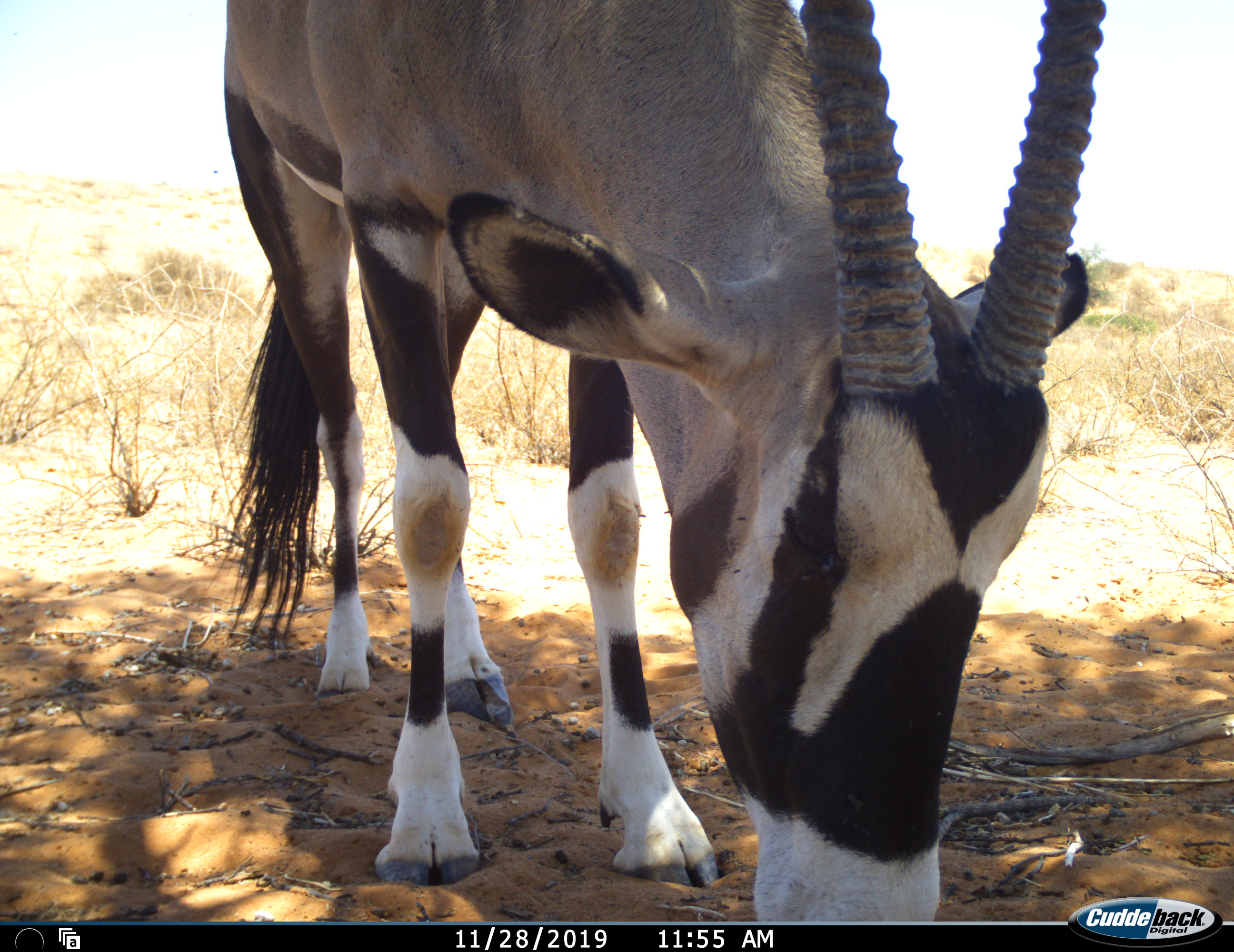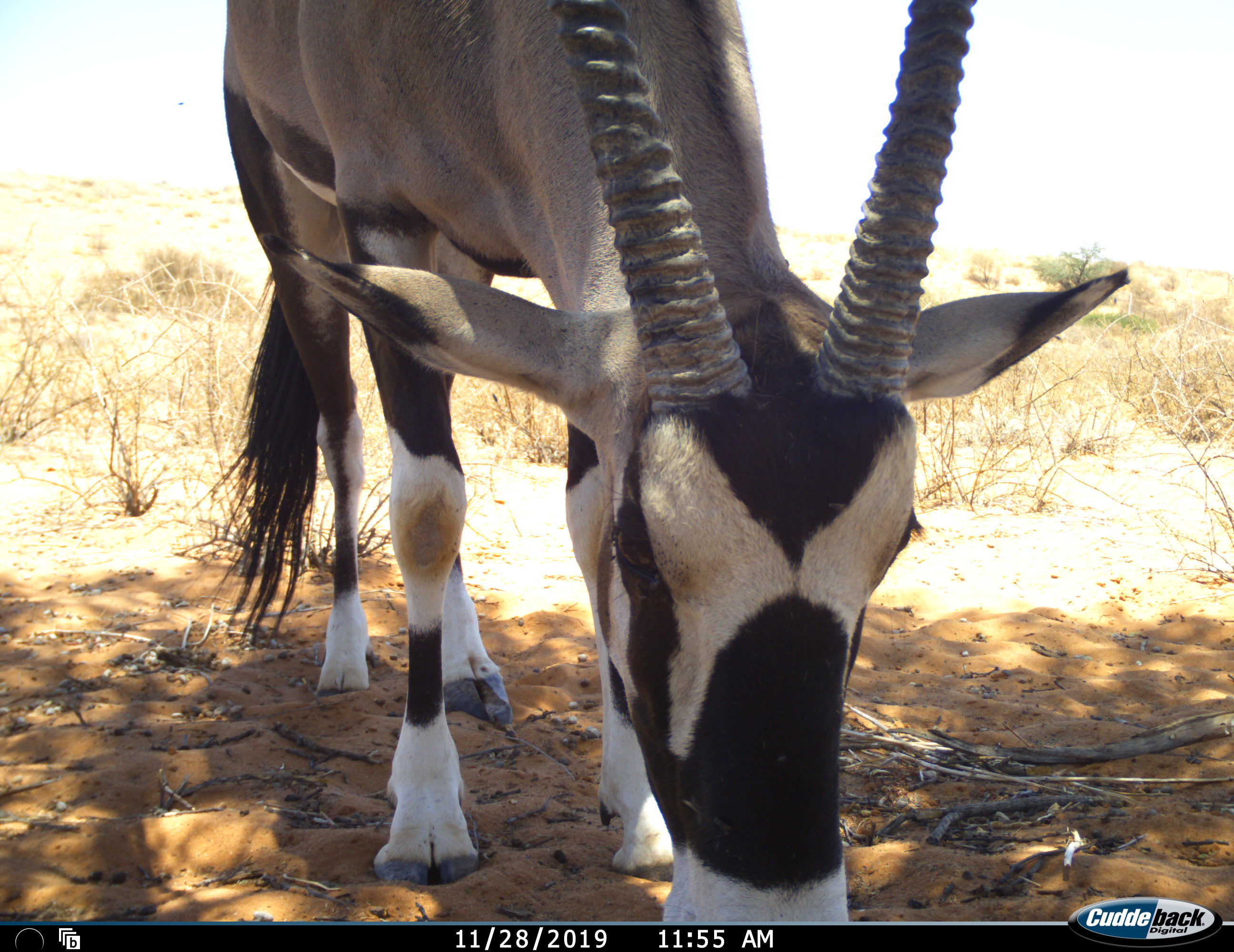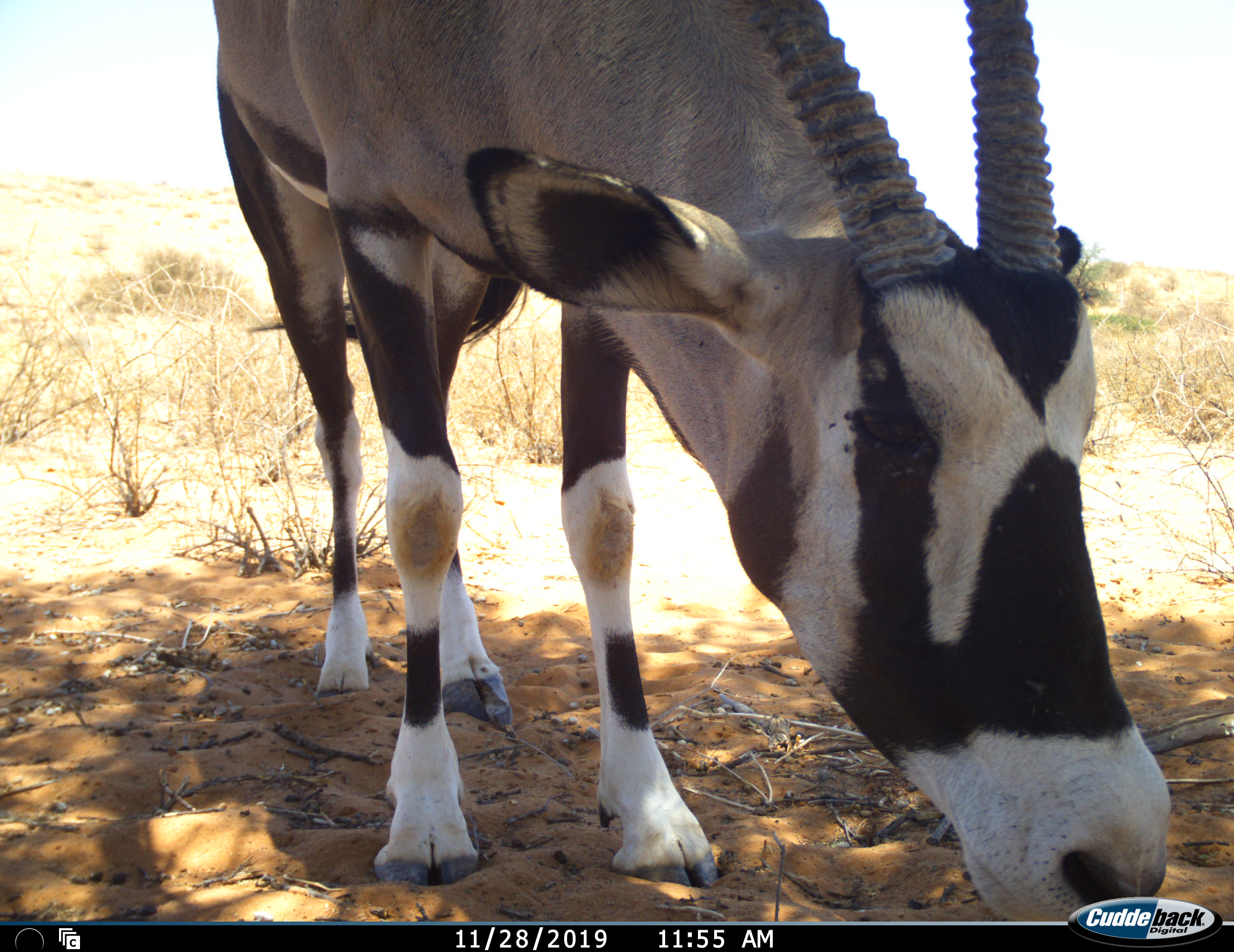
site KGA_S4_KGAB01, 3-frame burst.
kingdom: Animalia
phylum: Chordata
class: Mammalia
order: Artiodactyla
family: Bovidae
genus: Oryx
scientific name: Oryx gazella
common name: gemsbok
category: oryx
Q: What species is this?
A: Oryx (gemsbok) (Oryx gazella).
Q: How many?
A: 1.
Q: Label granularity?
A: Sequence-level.